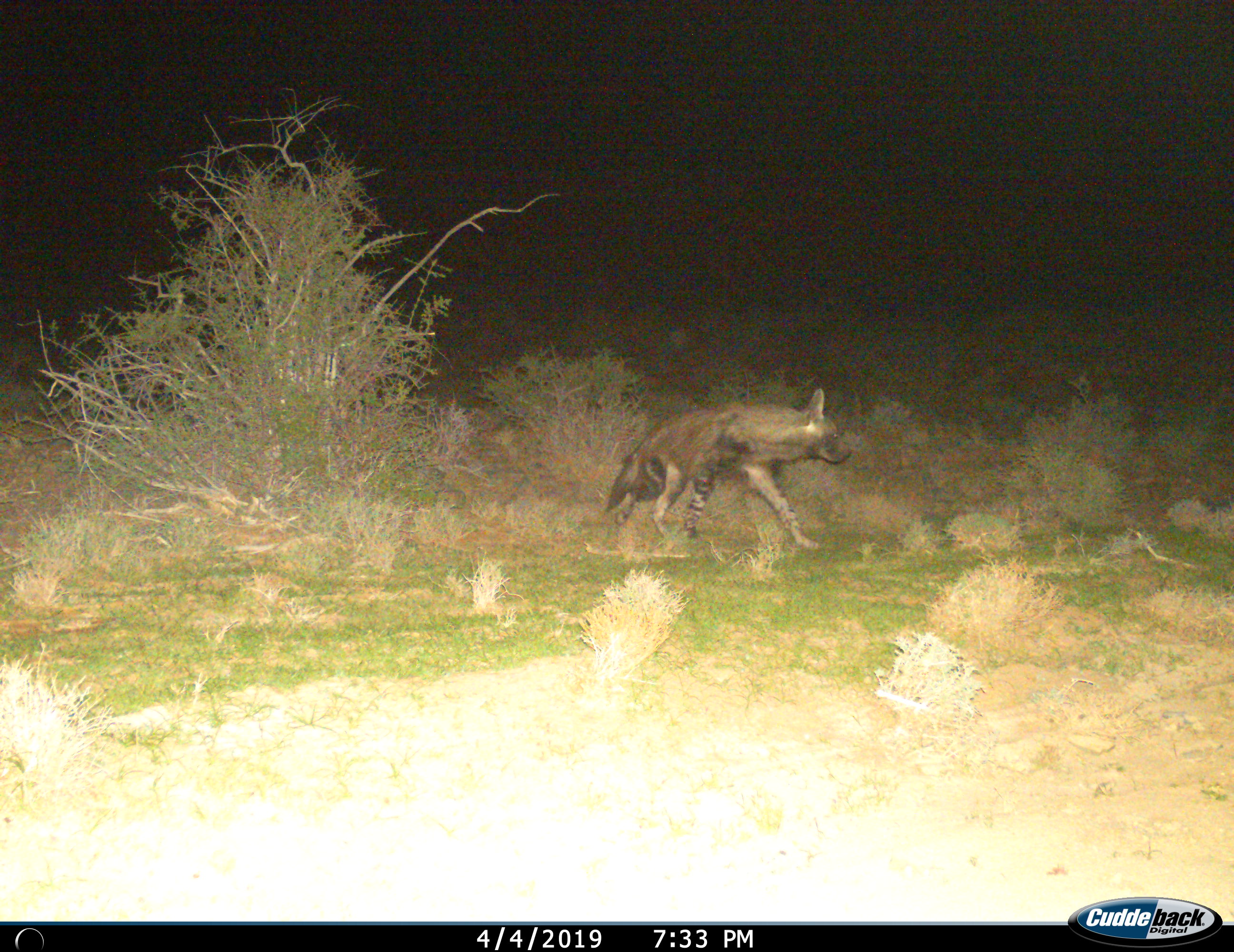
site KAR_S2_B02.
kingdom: Animalia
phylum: Chordata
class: Mammalia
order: Carnivora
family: Hyaenidae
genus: Parahyaena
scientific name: Parahyaena brunnea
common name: brown hyena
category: hyenabrown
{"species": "hyenabrown (brown hyena) (Parahyaena brunnea)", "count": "1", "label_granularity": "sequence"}